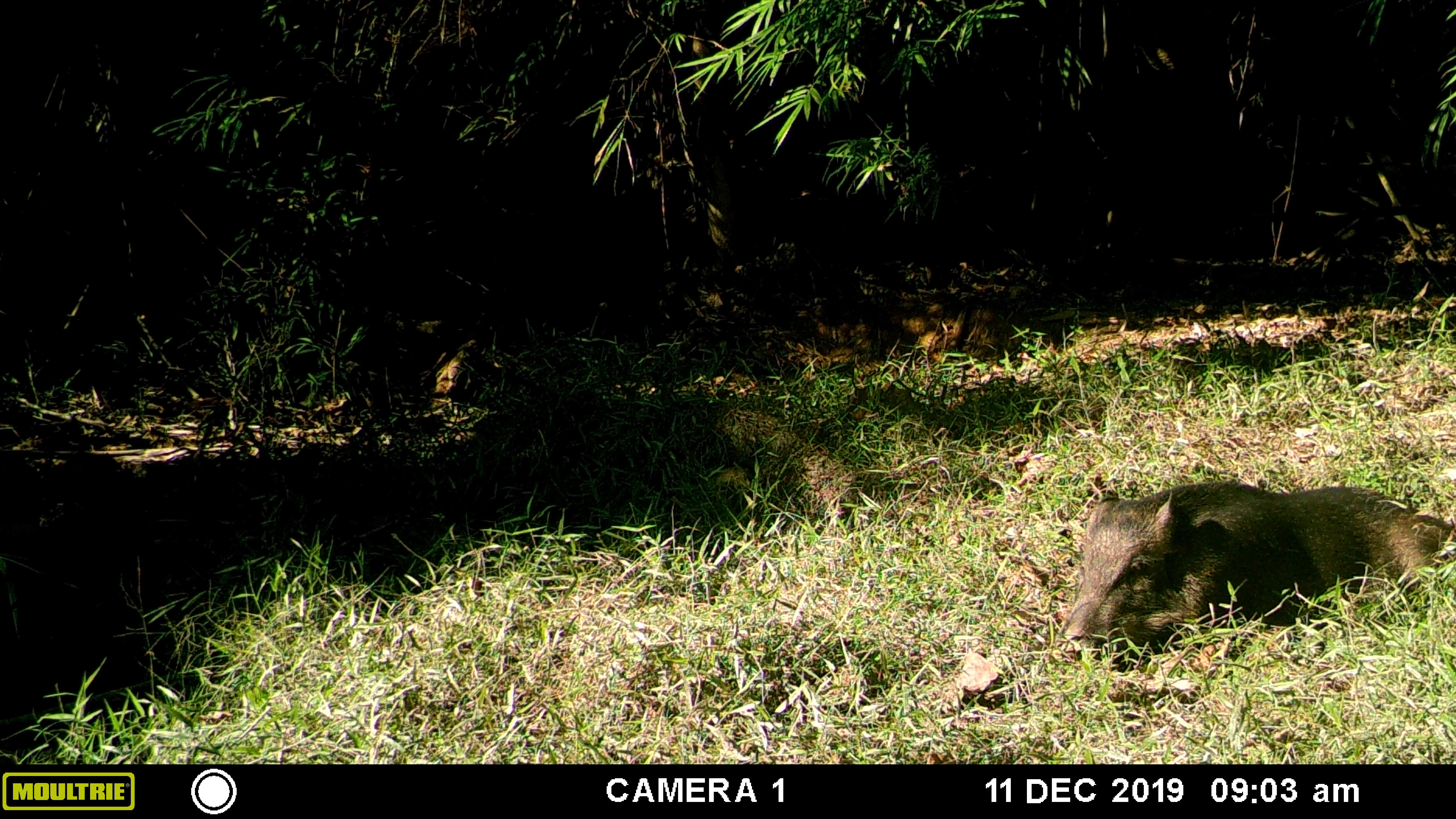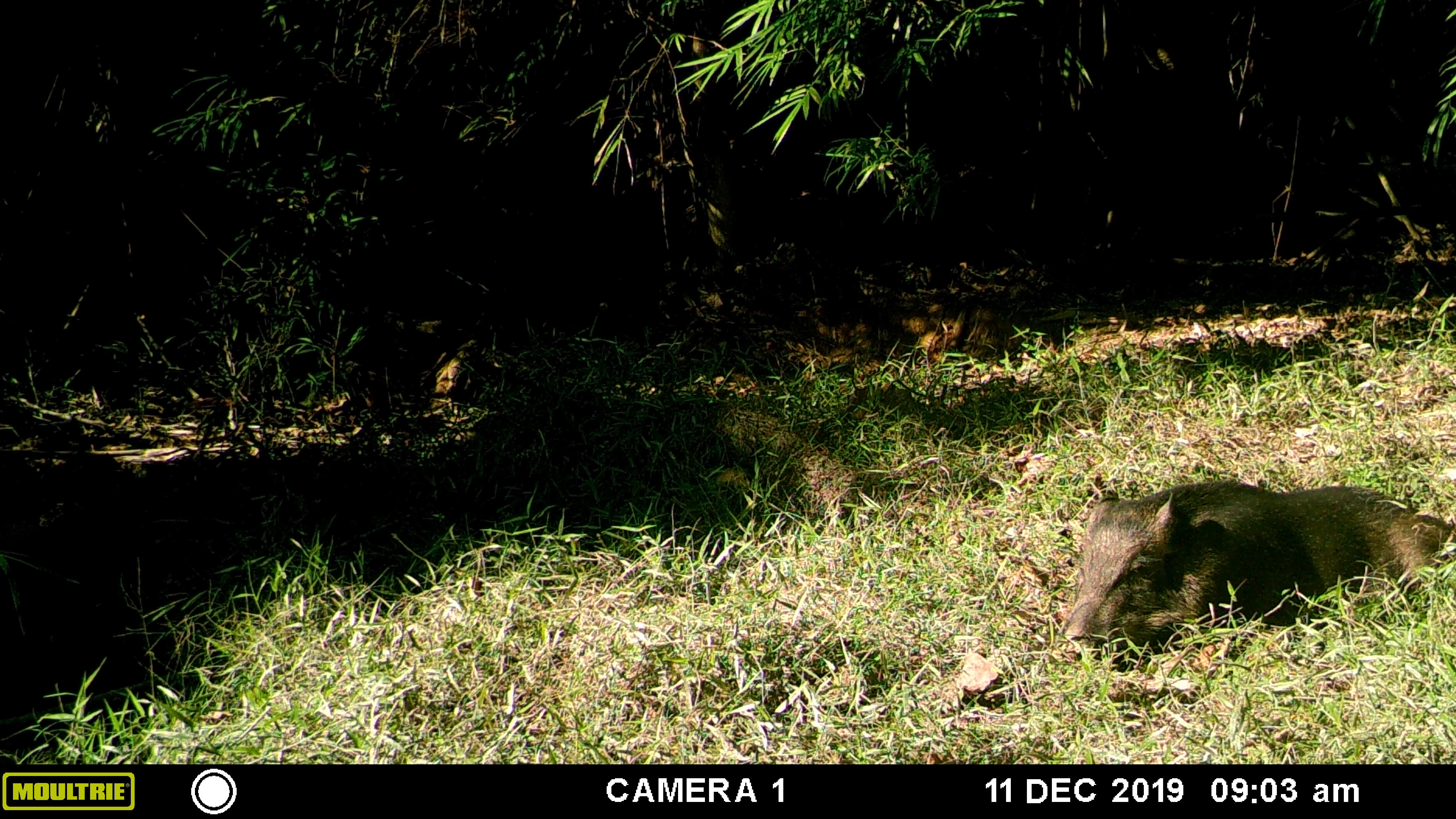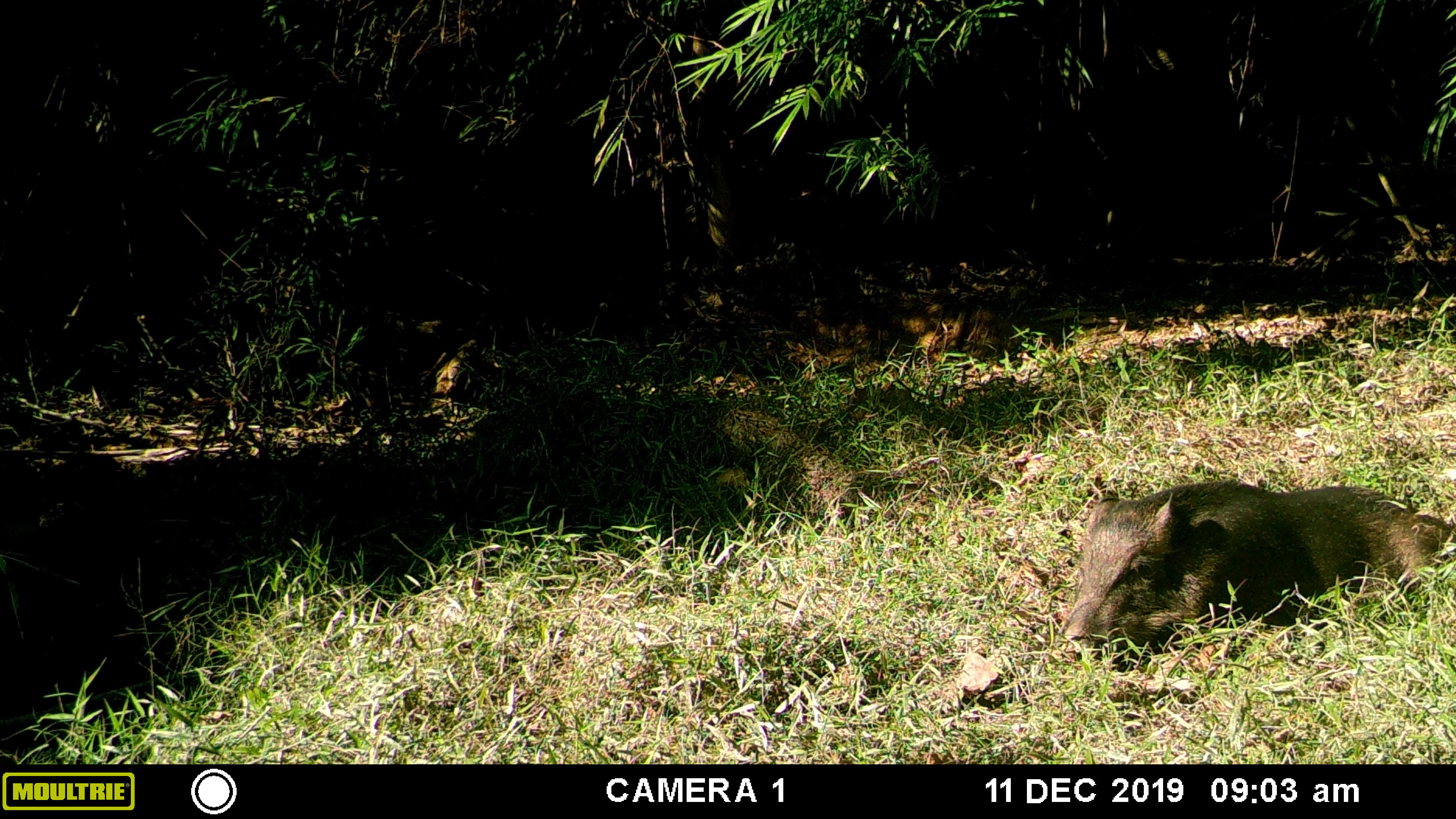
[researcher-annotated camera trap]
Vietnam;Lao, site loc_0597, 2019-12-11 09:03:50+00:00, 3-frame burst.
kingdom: Animalia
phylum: Chordata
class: Mammalia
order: Artiodactyla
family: Suidae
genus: Sus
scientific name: Sus scrofa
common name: eurasian wild pig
Eurasian wild pig (Sus scrofa). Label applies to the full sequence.